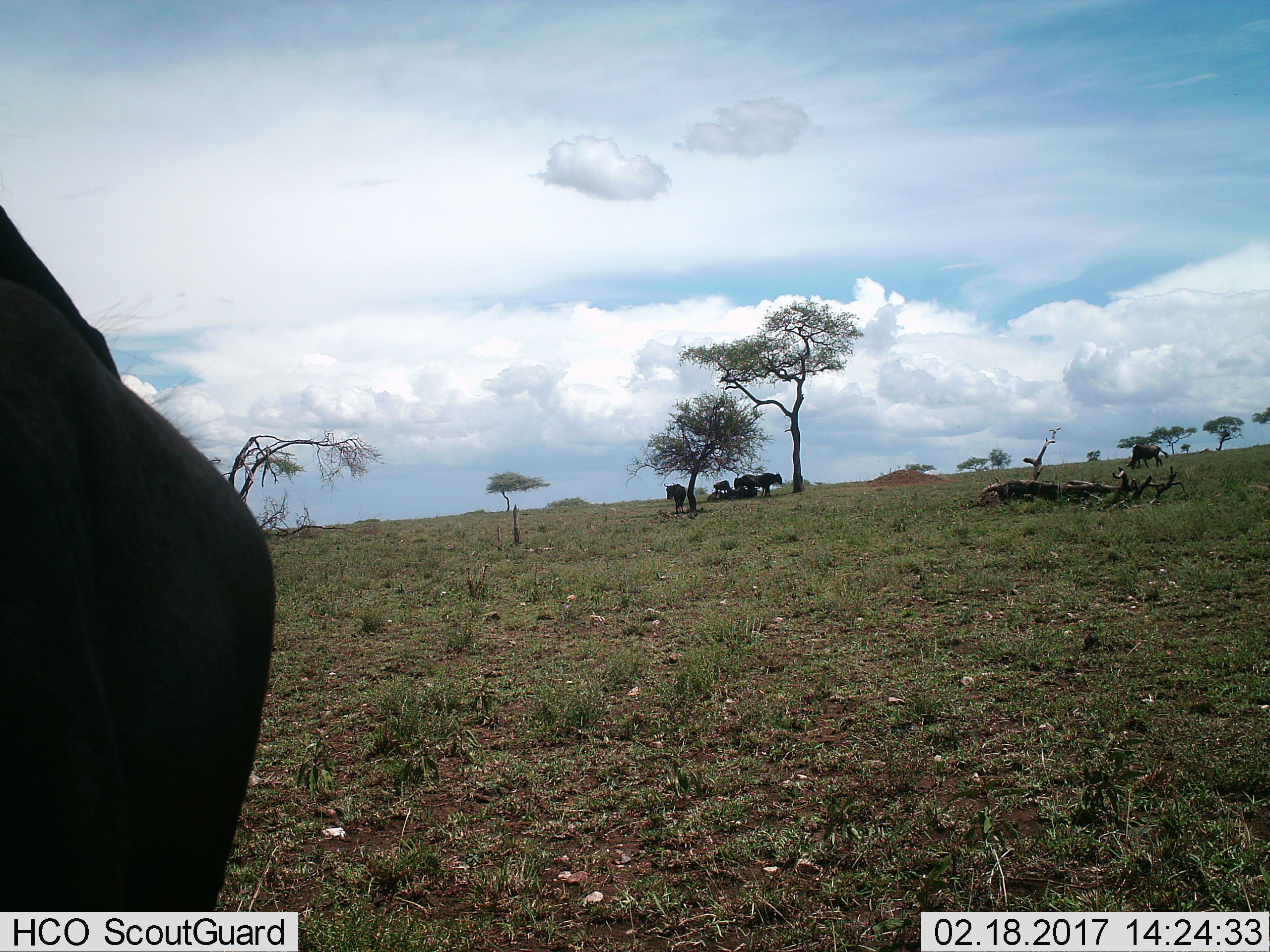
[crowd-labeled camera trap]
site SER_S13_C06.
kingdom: Animalia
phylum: Chordata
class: Mammalia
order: Artiodactyla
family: Bovidae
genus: Connochaetes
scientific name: Connochaetes taurinus taurinus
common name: blue wildebeest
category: wildebeestblue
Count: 7.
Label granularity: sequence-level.